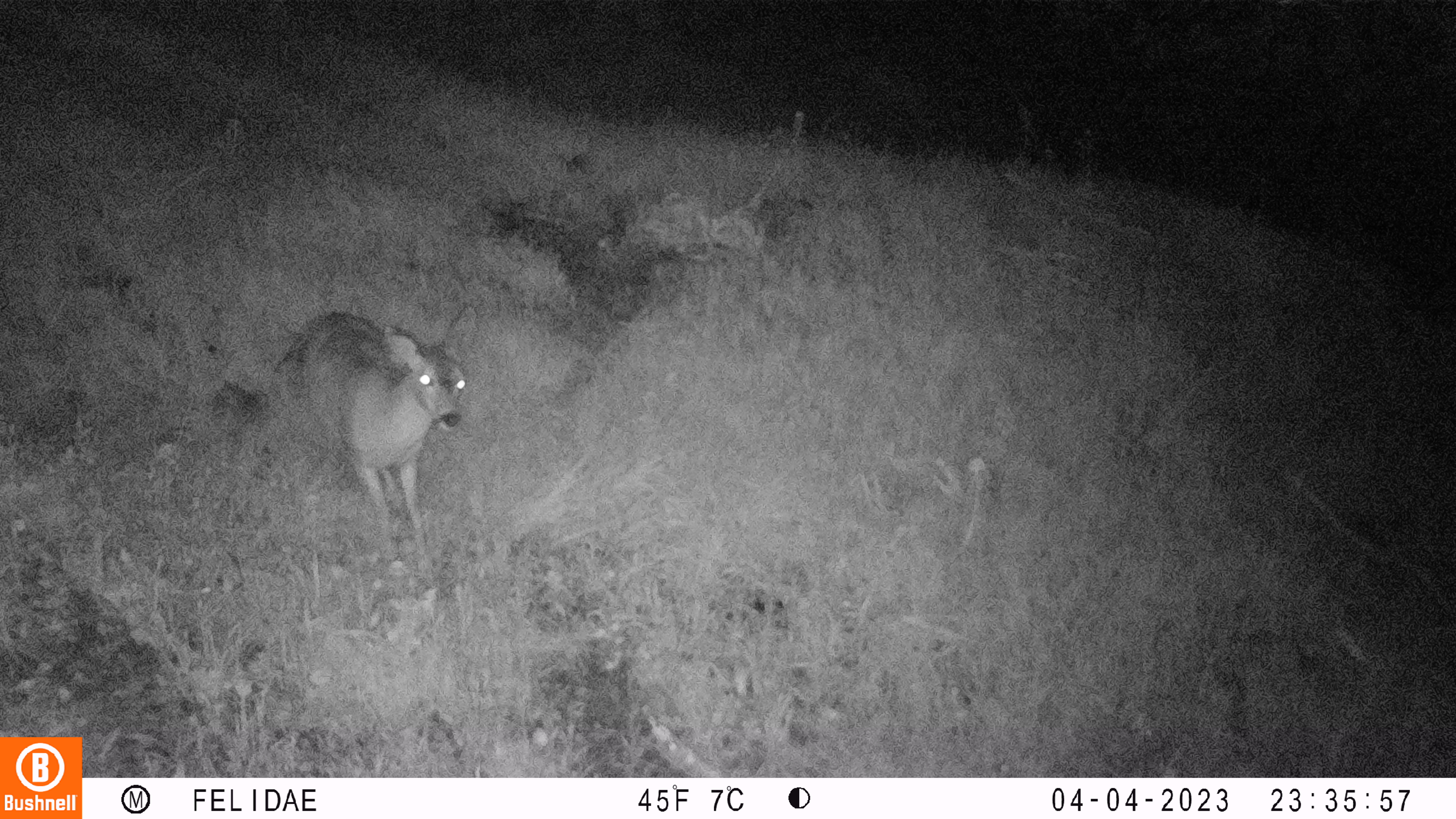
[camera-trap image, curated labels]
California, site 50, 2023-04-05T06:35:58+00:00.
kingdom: Animalia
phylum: Chordata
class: Mammalia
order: Artiodactyla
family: Cervidae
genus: Odocoileus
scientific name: Odocoileus hemionus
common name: mule deer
Mule deer (Odocoileus hemionus).